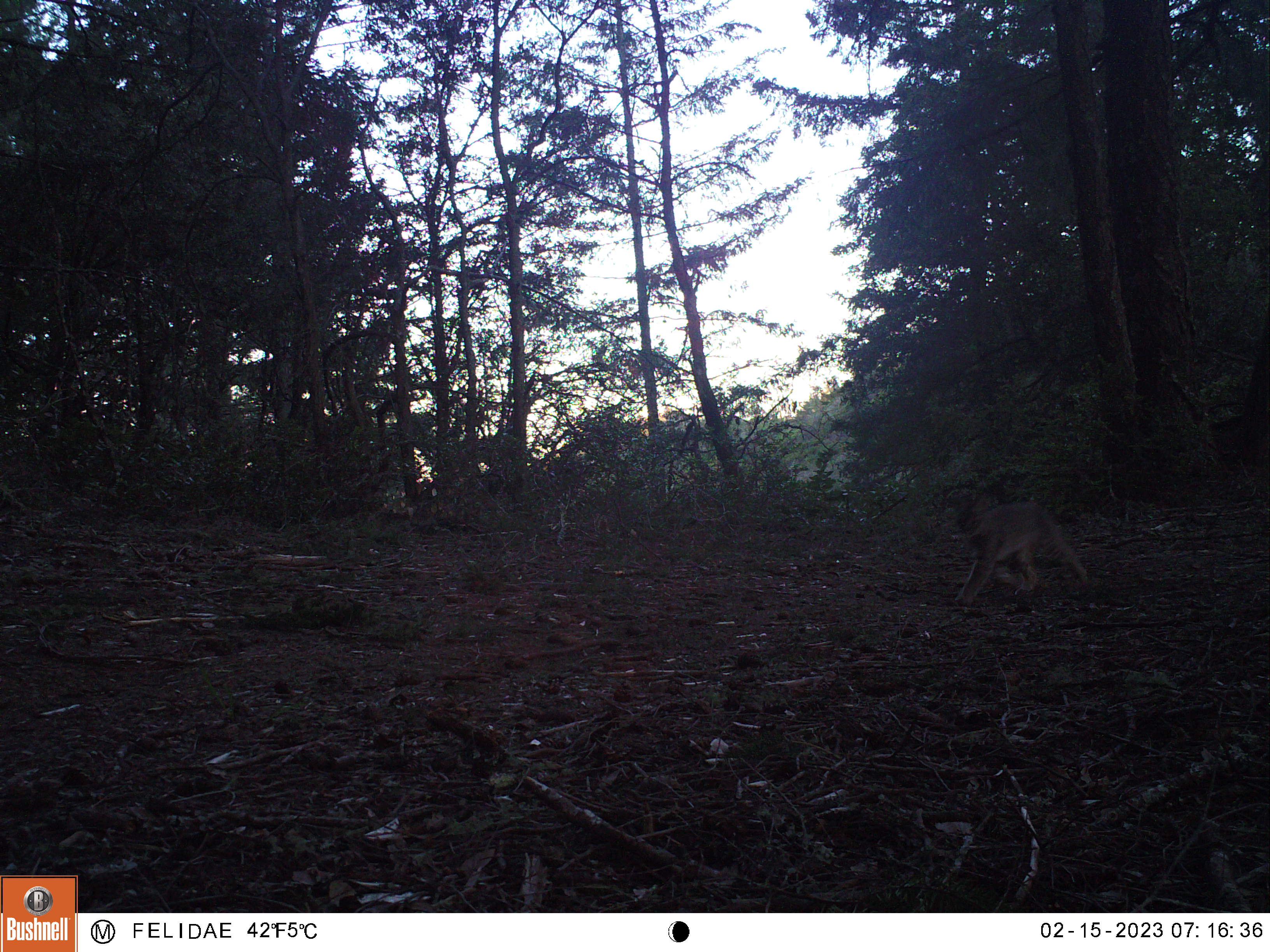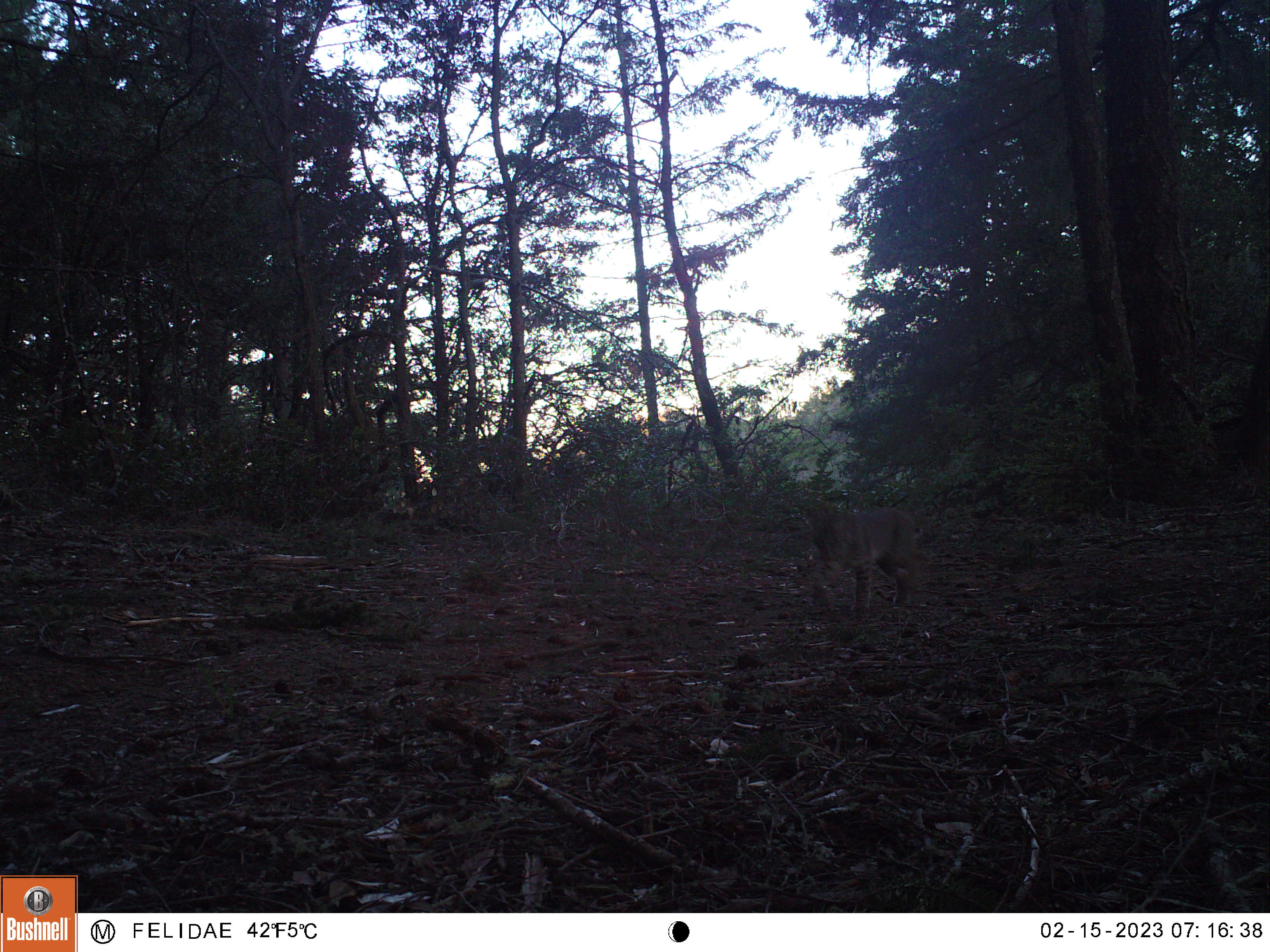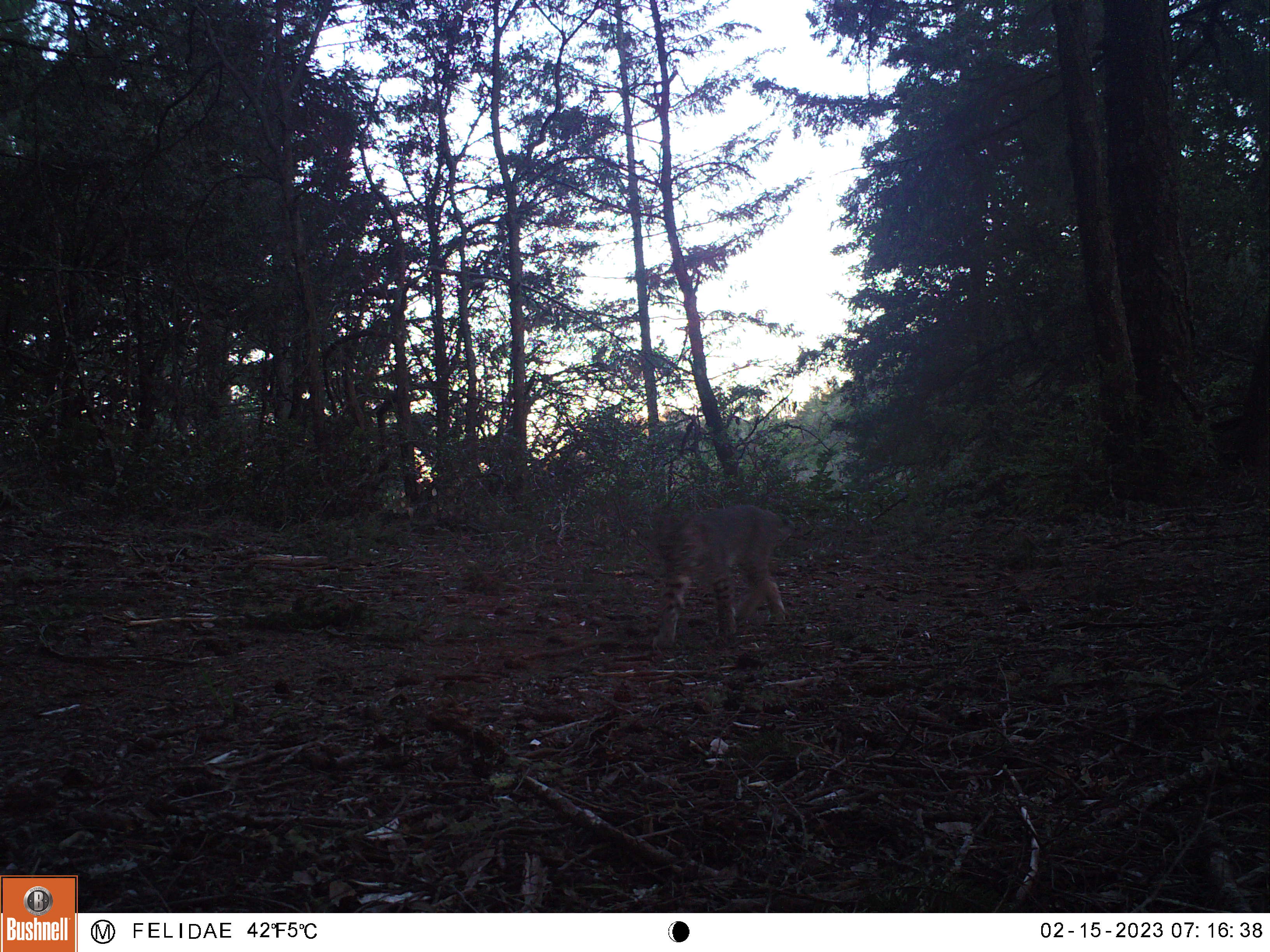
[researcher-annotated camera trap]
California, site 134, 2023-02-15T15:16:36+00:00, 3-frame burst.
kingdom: Animalia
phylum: Chordata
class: Mammalia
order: Carnivora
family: Felidae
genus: Lynx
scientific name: Lynx rufus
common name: bobcat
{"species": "bobcat (Lynx rufus)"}